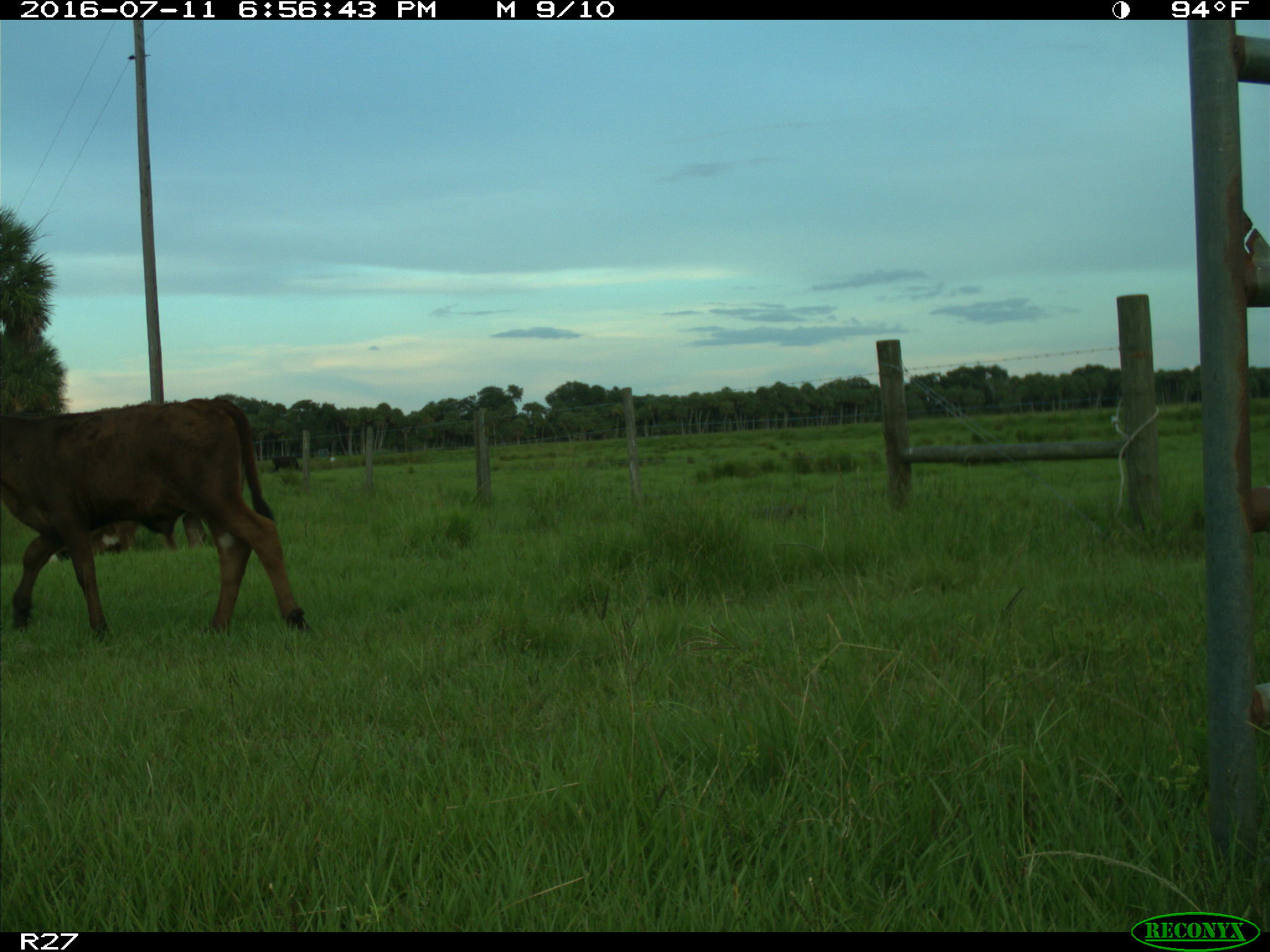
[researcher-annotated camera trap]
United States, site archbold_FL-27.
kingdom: Animalia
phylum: Chordata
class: Mammalia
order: Artiodactyla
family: Bovidae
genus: Bos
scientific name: Bos taurus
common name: domestic cow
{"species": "Bos taurus (domestic cow)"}